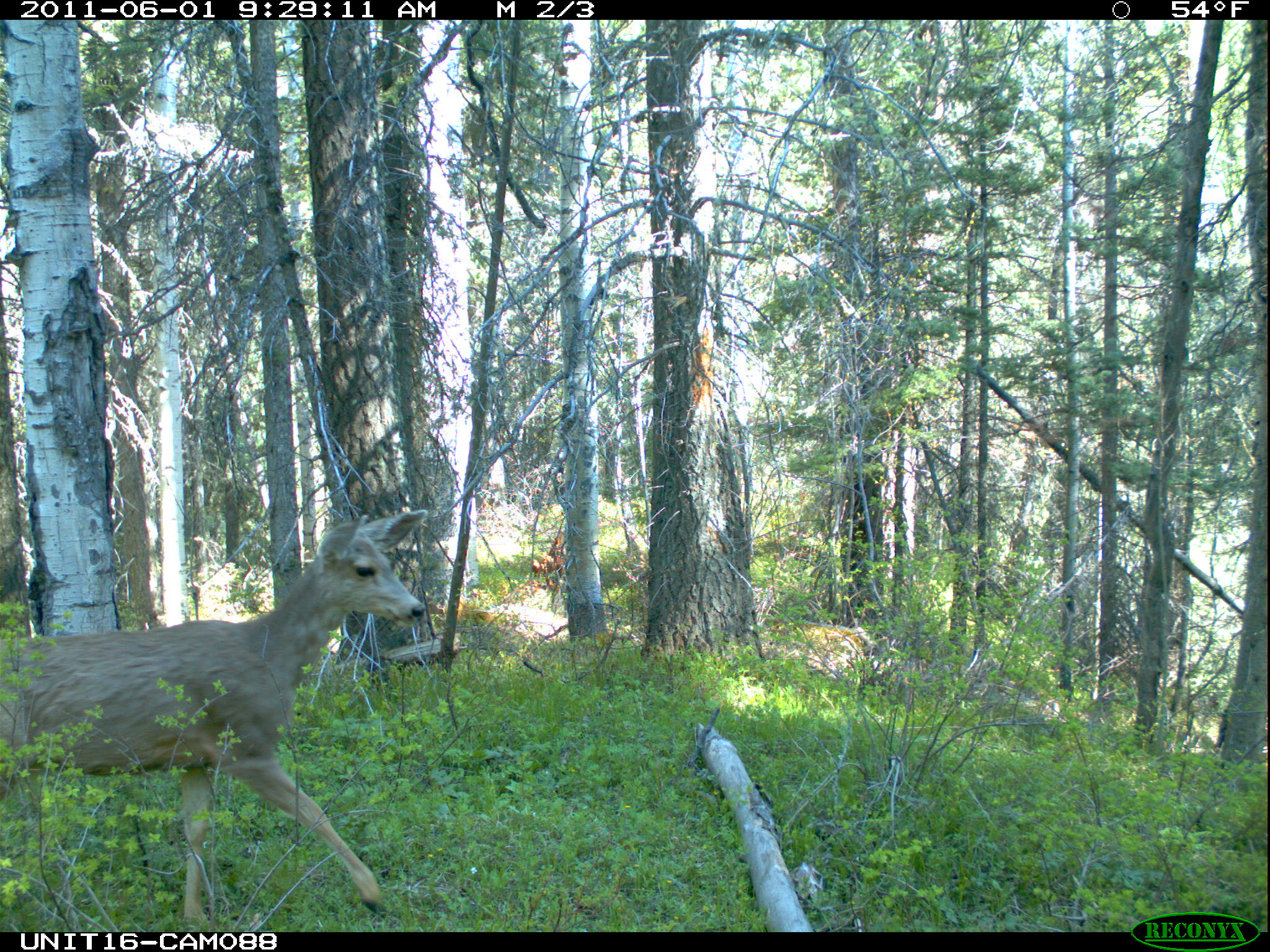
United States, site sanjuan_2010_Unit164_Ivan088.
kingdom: Animalia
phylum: Chordata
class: Mammalia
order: Artiodactyla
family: Cervidae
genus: Odocoileus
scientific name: Odocoileus hemionus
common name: mule deer